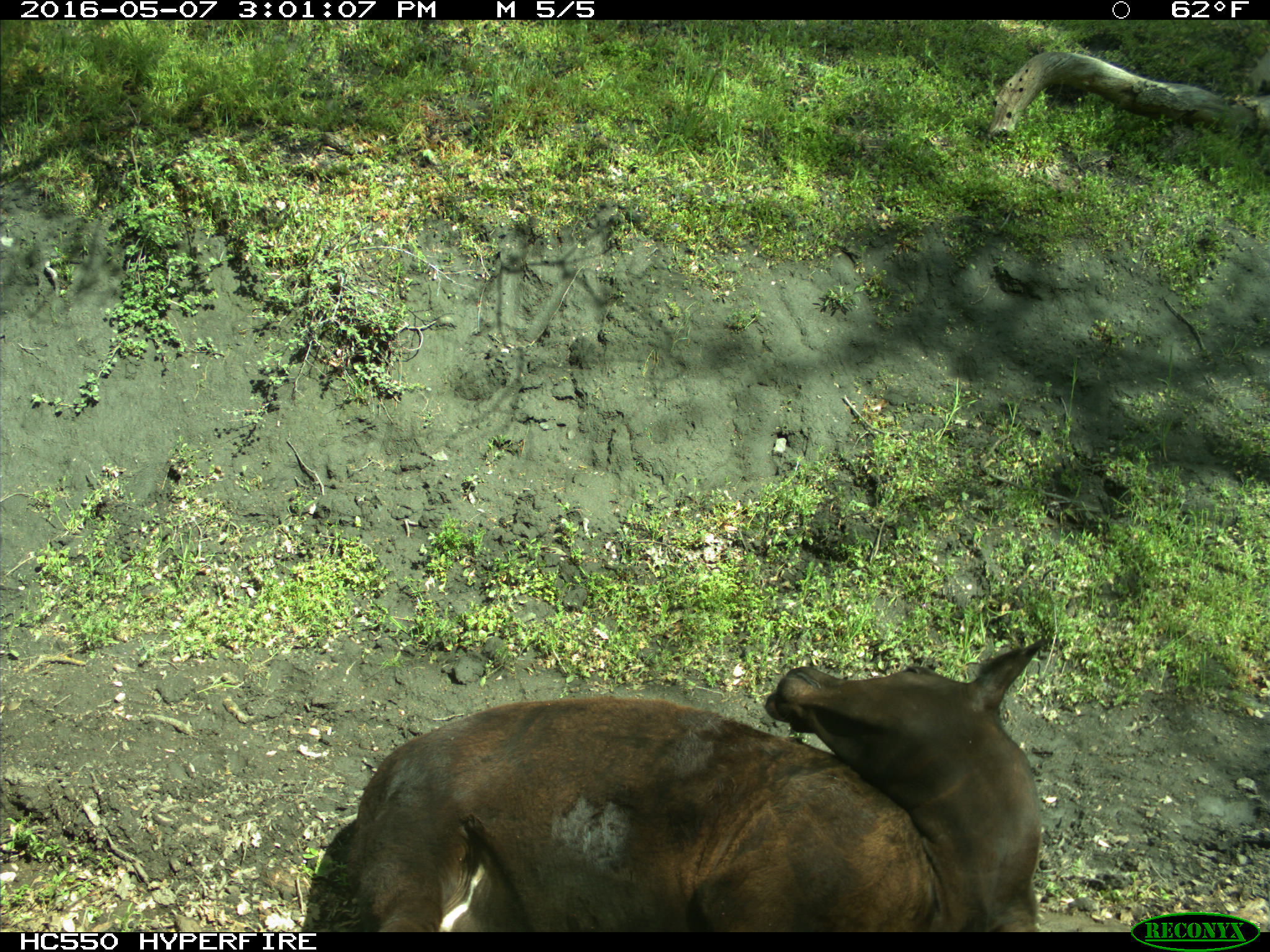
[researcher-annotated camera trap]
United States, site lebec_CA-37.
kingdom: Animalia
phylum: Chordata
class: Mammalia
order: Artiodactyla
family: Bovidae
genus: Bos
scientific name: Bos taurus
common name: domestic cow